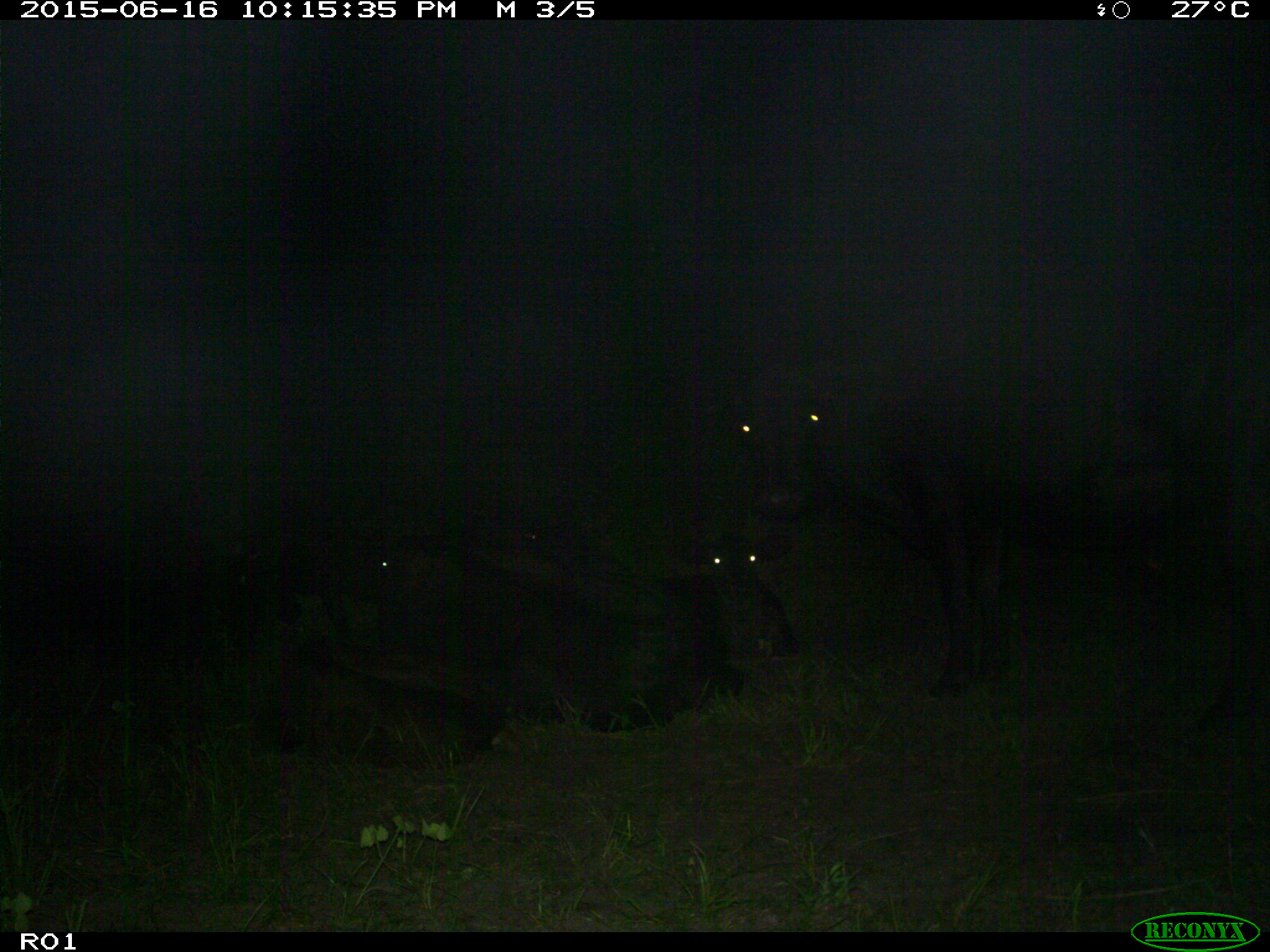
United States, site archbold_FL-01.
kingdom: Animalia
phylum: Chordata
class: Mammalia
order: Artiodactyla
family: Bovidae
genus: Bos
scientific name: Bos taurus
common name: domestic cow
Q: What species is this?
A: Bos taurus (domestic cow).